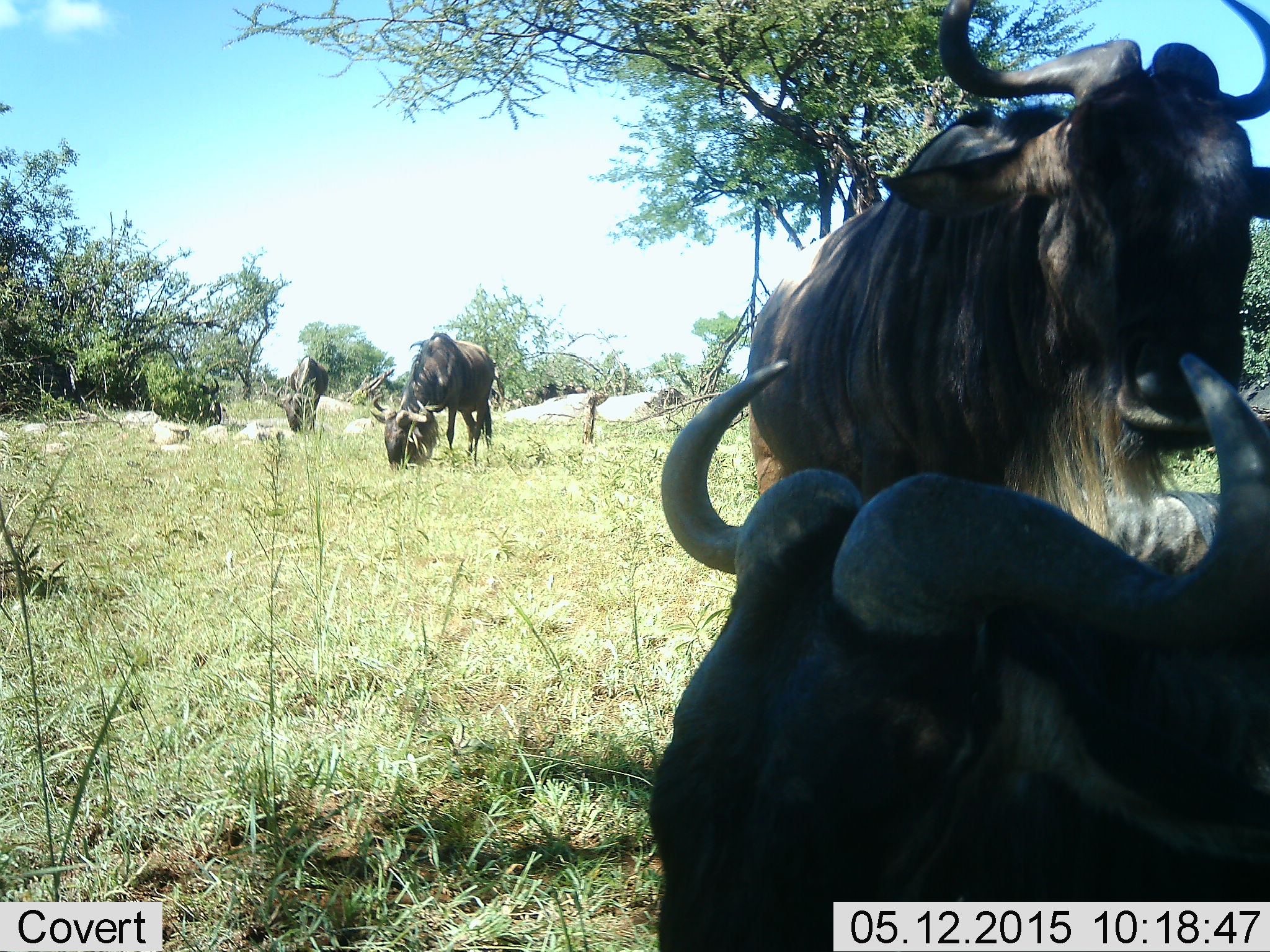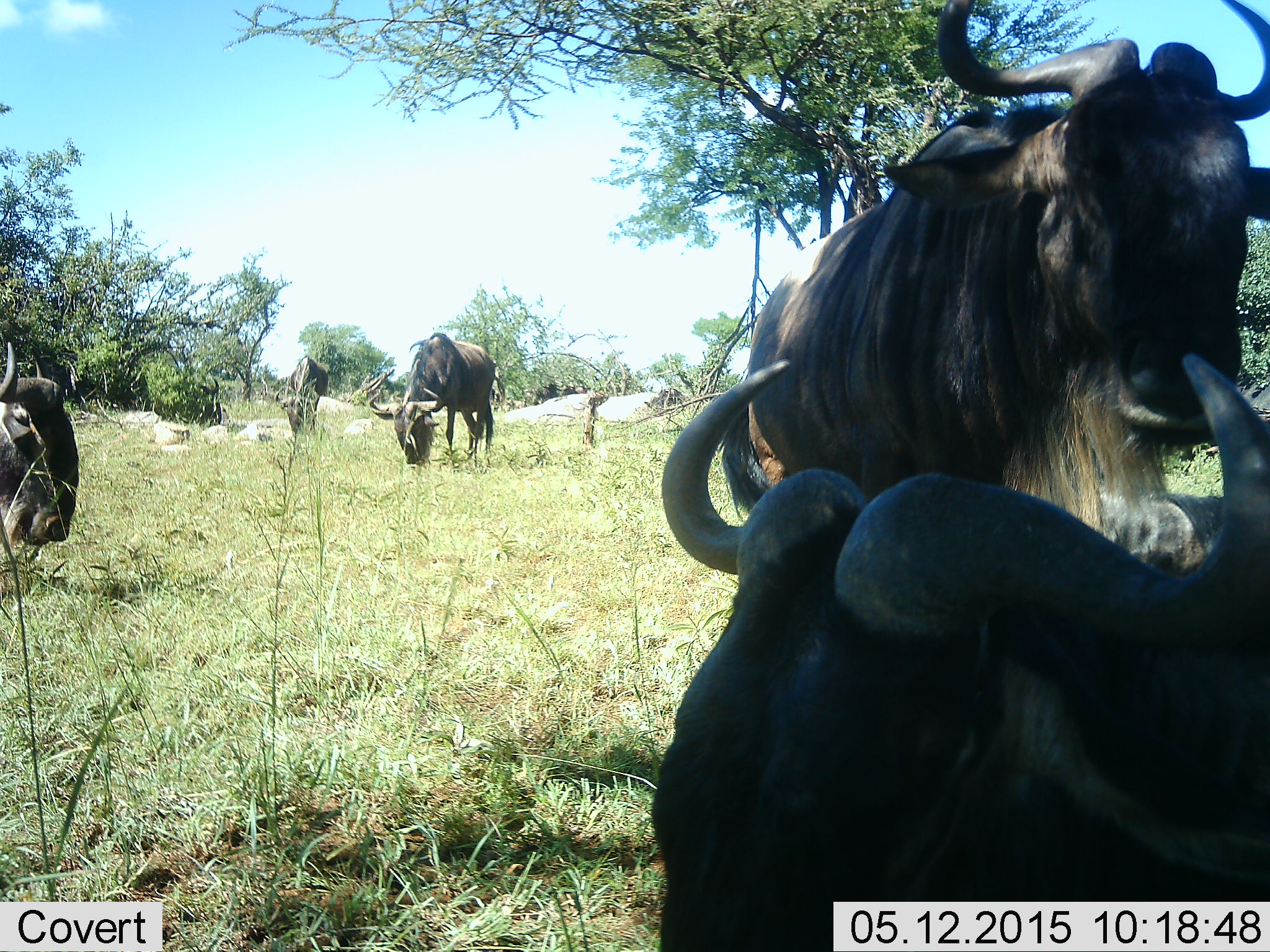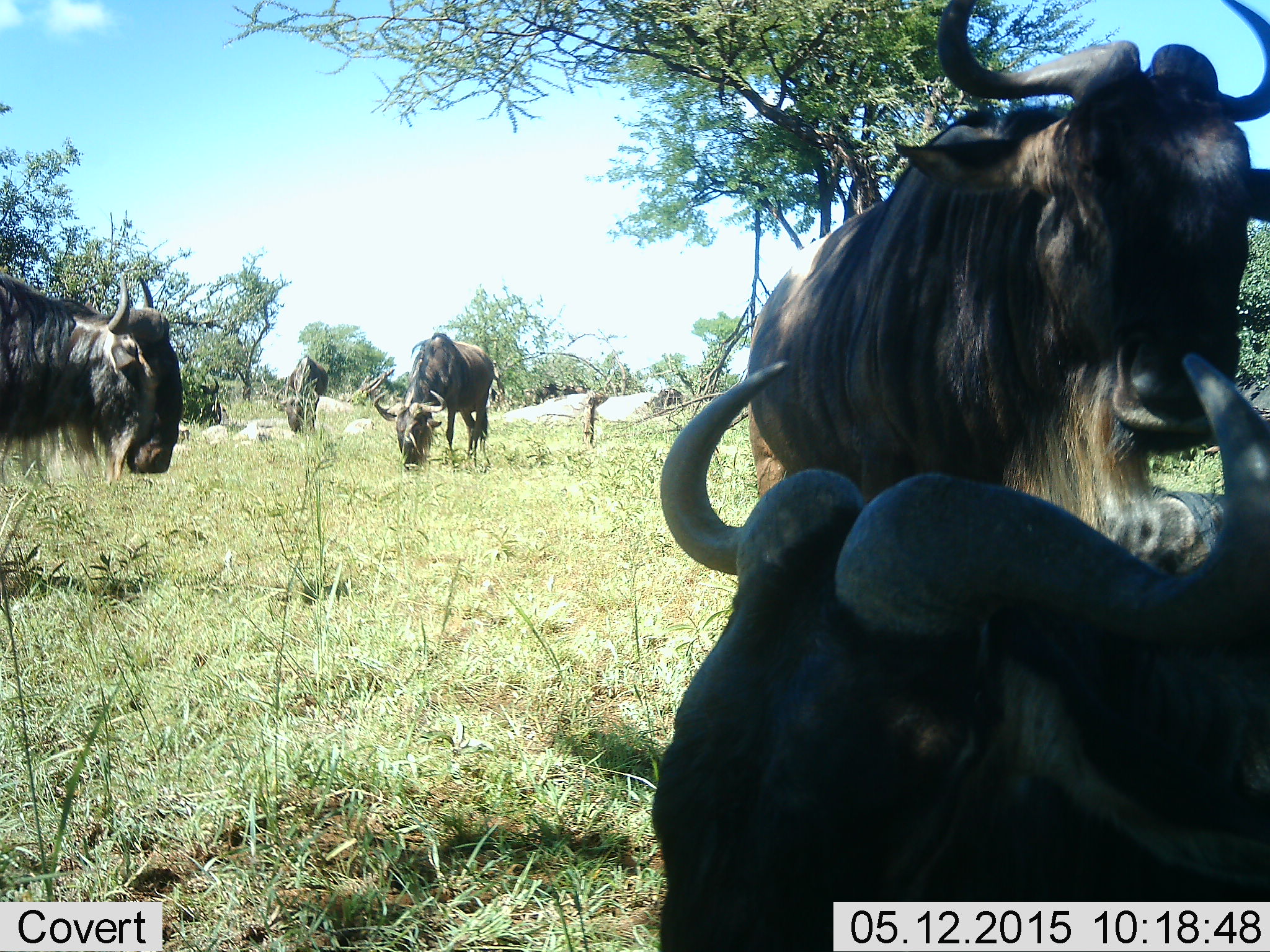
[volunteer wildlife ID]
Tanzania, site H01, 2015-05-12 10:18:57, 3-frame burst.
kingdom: Animalia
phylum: Chordata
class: Mammalia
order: Artiodactyla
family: Bovidae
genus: Connochaetes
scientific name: Connochaetes taurinus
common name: blue wildebeest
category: wildebeest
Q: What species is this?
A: Wildebeest (blue wildebeest) (Connochaetes taurinus).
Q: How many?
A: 6.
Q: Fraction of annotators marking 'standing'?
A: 90%.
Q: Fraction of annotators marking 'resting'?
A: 100%.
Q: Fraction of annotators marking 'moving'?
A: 30%.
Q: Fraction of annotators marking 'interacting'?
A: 0%.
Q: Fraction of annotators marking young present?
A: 0%.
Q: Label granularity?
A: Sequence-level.